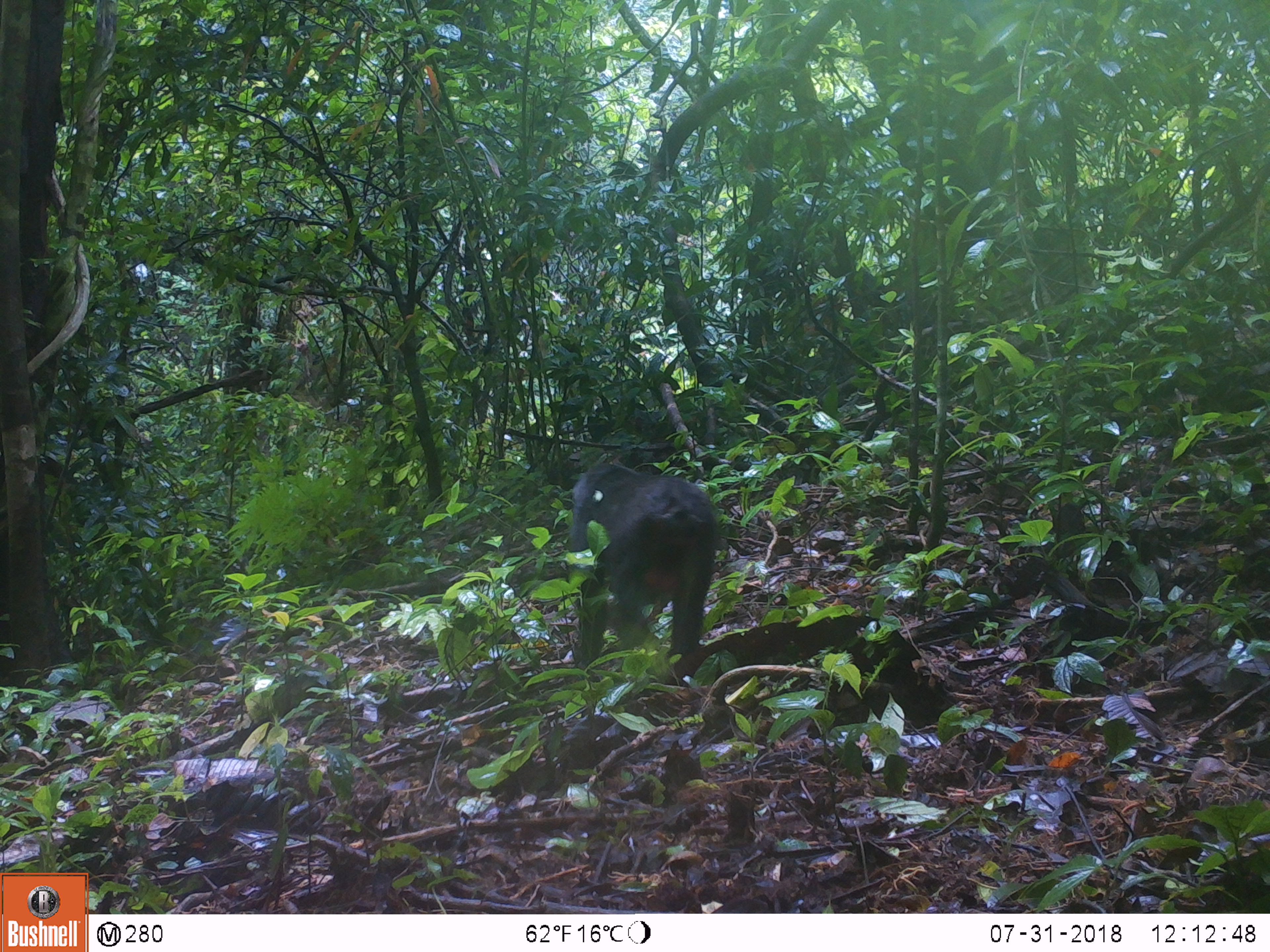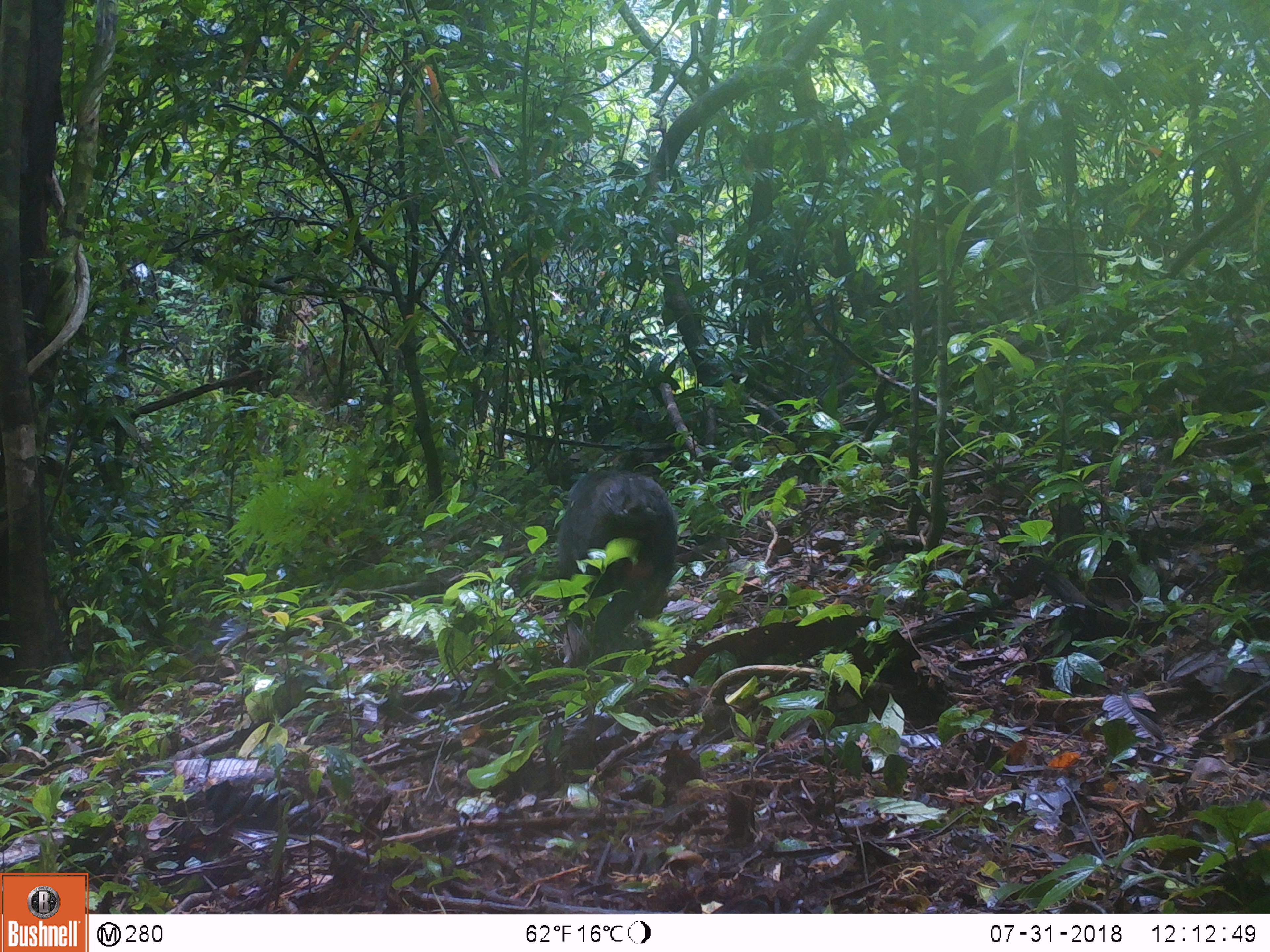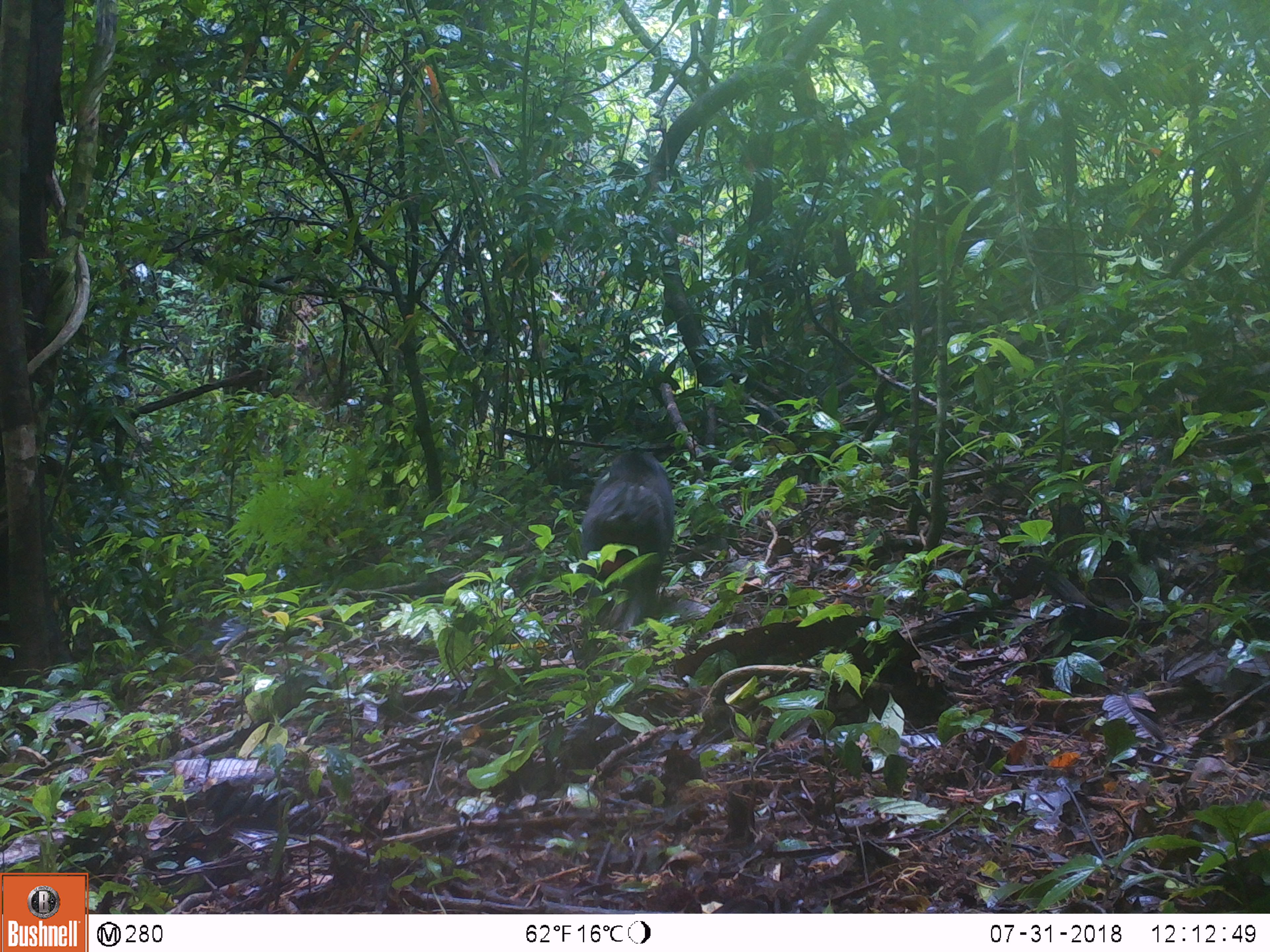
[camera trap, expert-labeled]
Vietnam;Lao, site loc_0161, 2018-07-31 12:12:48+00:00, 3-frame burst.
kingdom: Animalia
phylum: Chordata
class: Mammalia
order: Primates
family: Cercopithecidae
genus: Macaca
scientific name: Macaca arctoides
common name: stump-tailed macaque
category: stump tailed macaque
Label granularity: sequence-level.